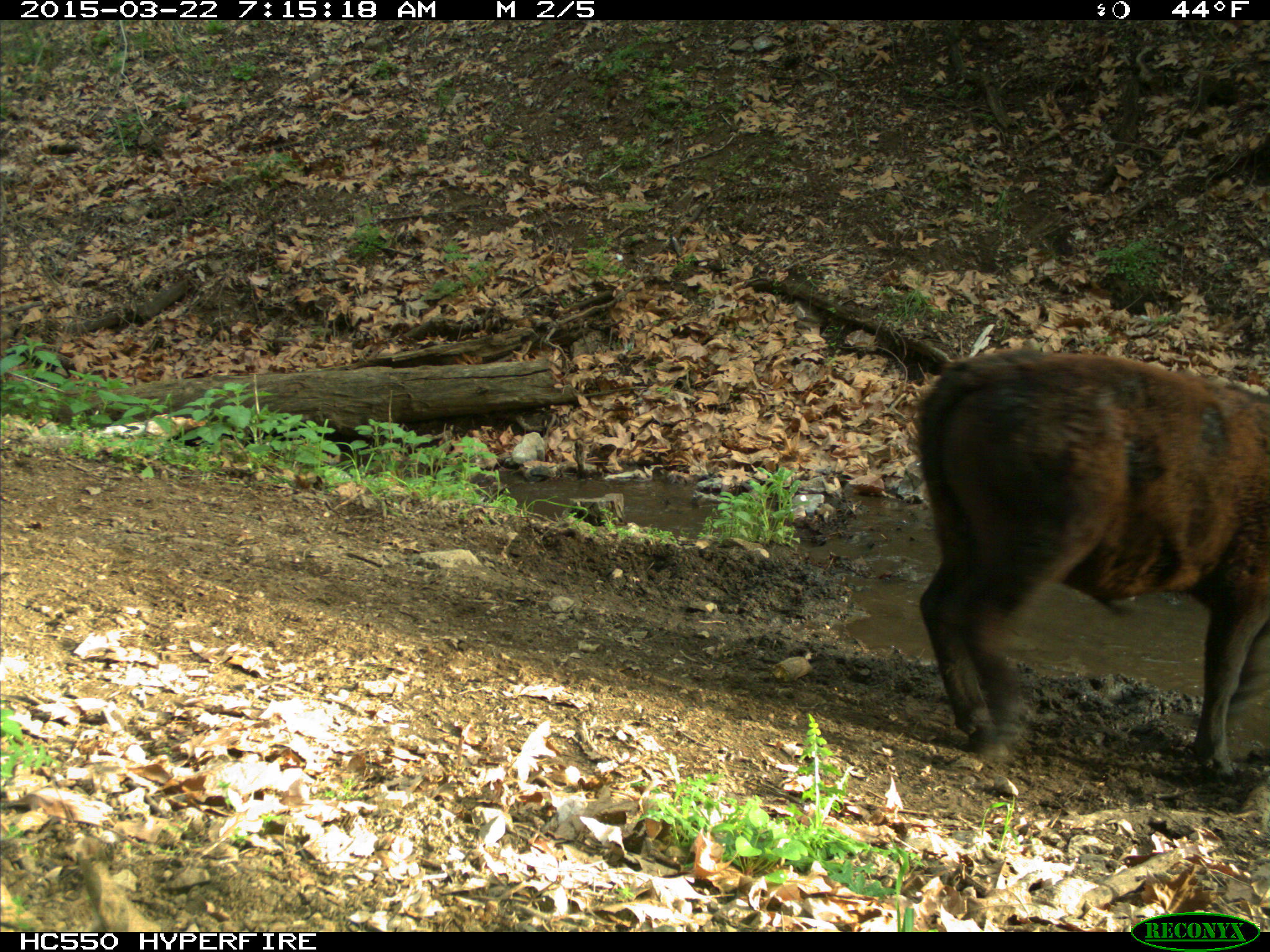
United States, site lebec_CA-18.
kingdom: Animalia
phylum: Chordata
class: Mammalia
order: Artiodactyla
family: Bovidae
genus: Bos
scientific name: Bos taurus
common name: domestic cow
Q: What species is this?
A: Bos taurus (domestic cow).